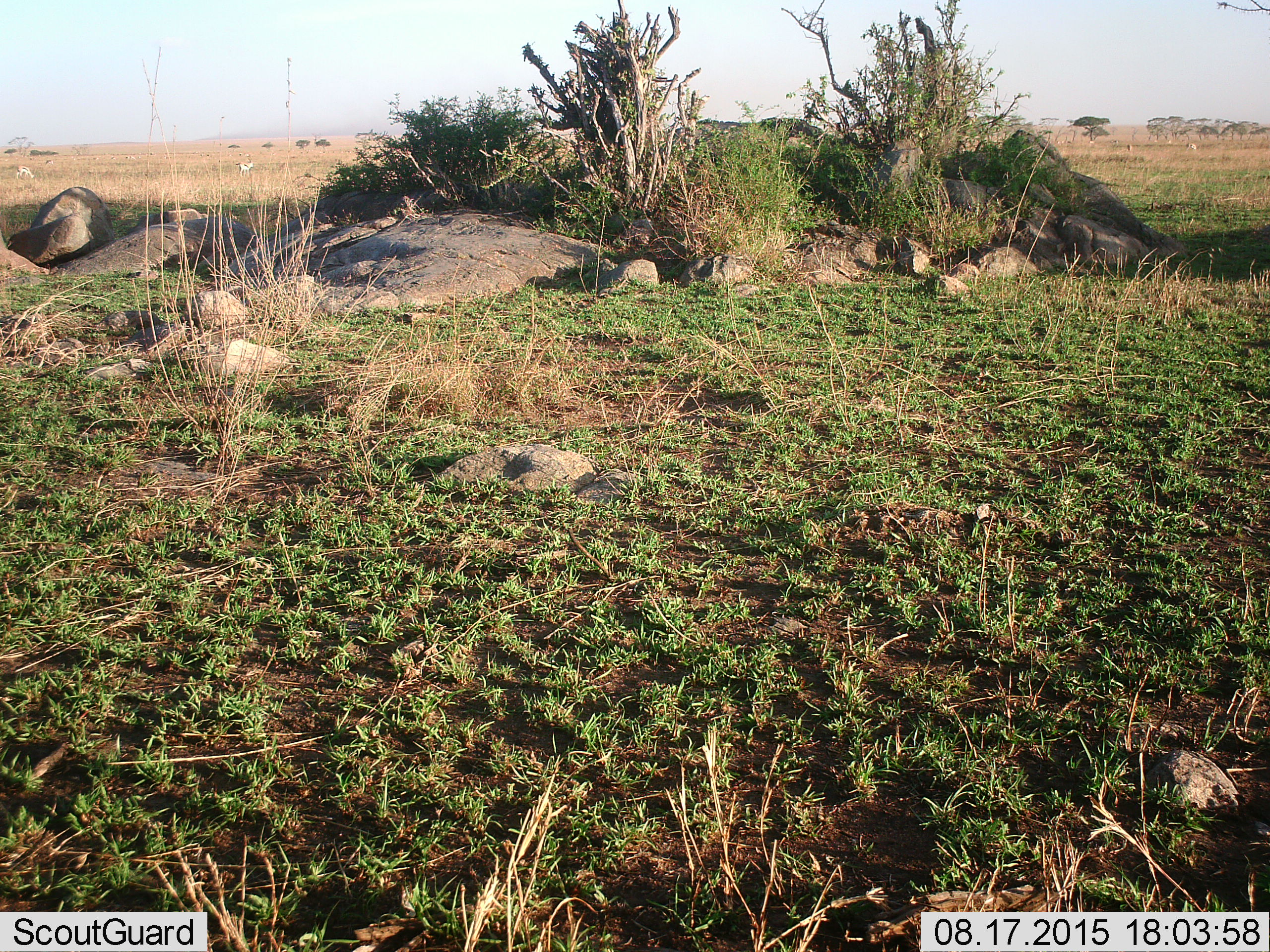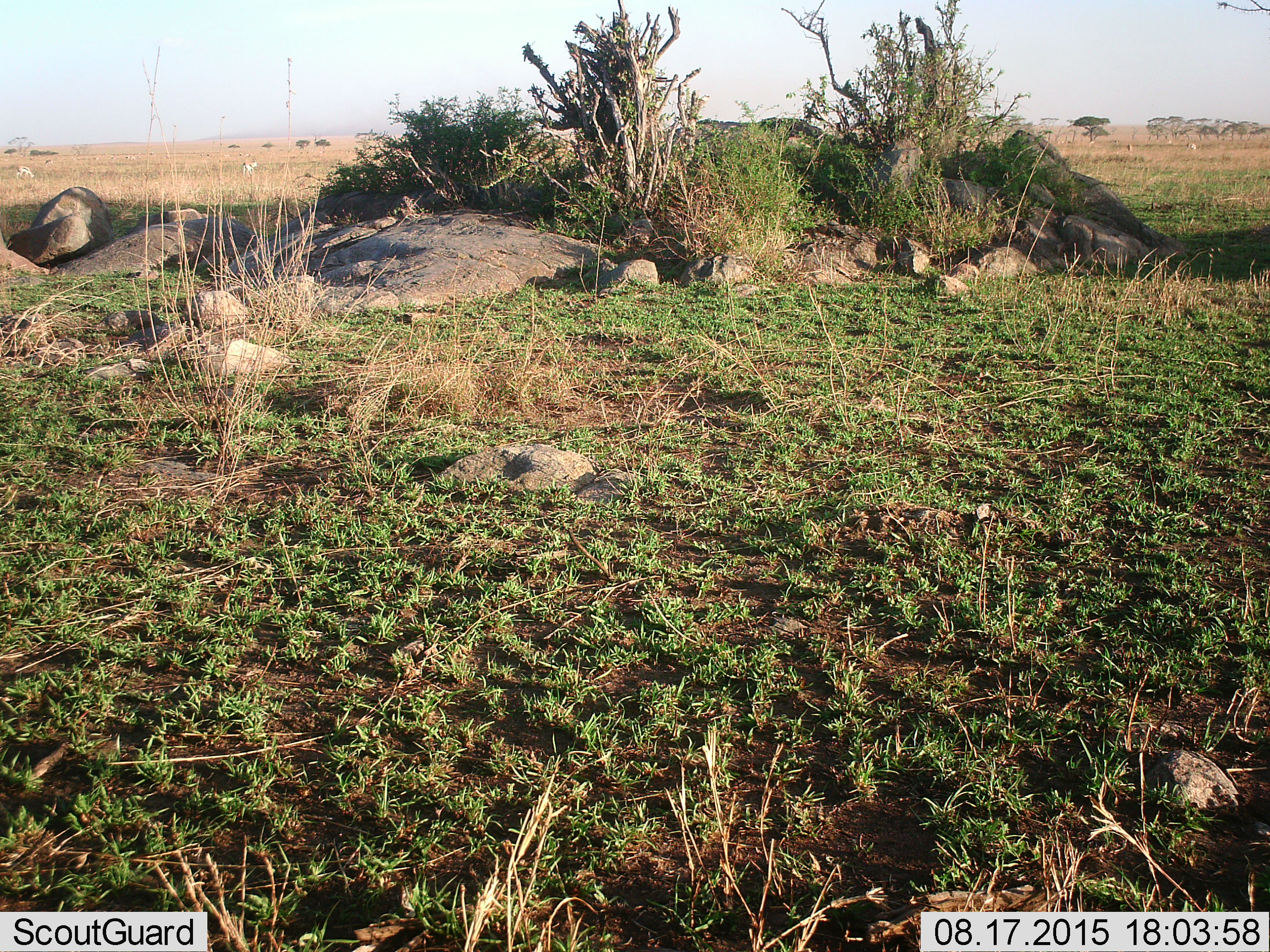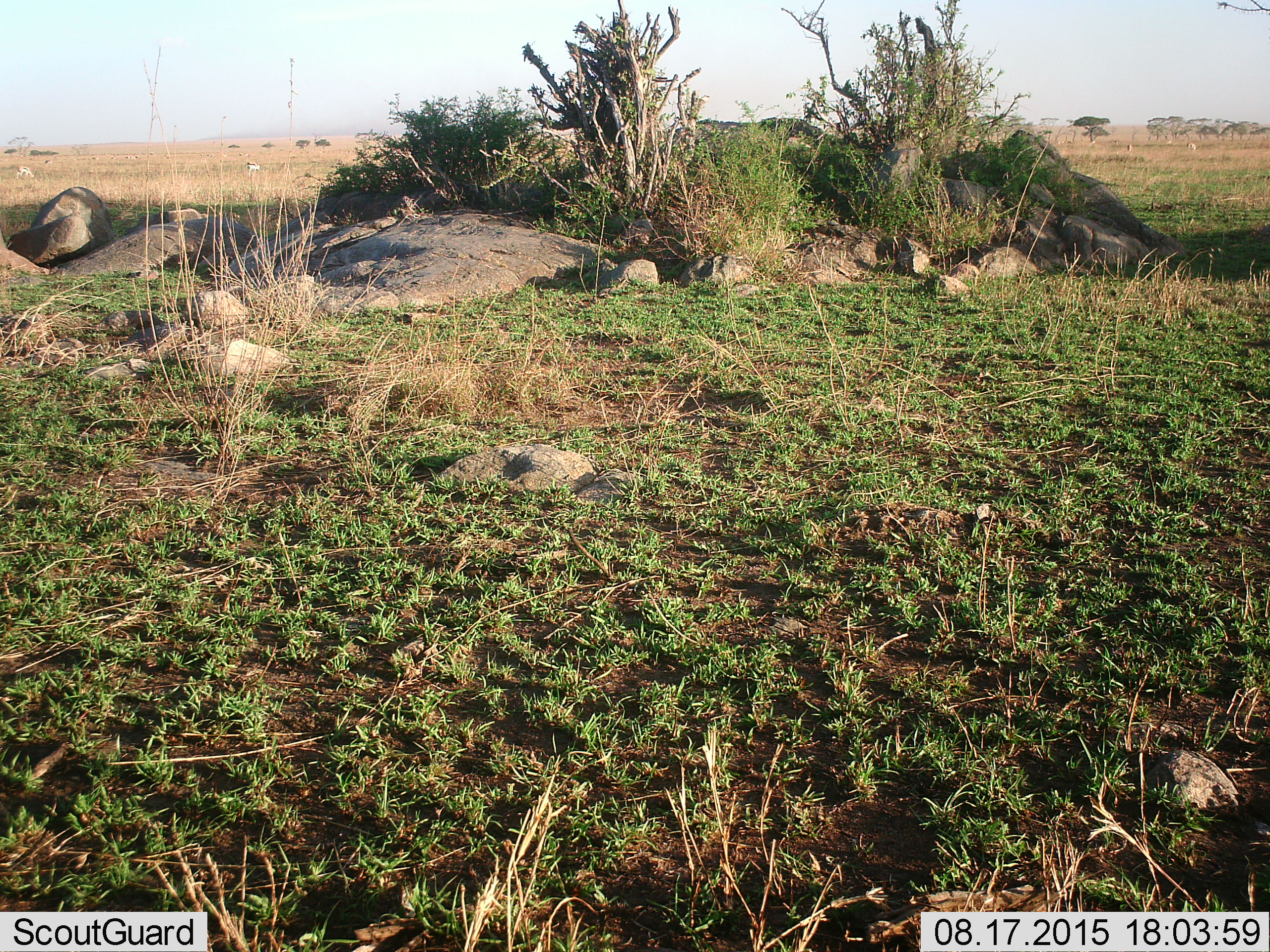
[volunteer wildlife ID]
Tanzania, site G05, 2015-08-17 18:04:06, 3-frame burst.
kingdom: Animalia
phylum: Chordata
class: Mammalia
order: Artiodactyla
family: Bovidae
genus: Eudorcas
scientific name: Eudorcas thomsonii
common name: thomson's gazelle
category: gazellethomsons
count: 11-50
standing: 58%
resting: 0%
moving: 50%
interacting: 0%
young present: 0%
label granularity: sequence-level